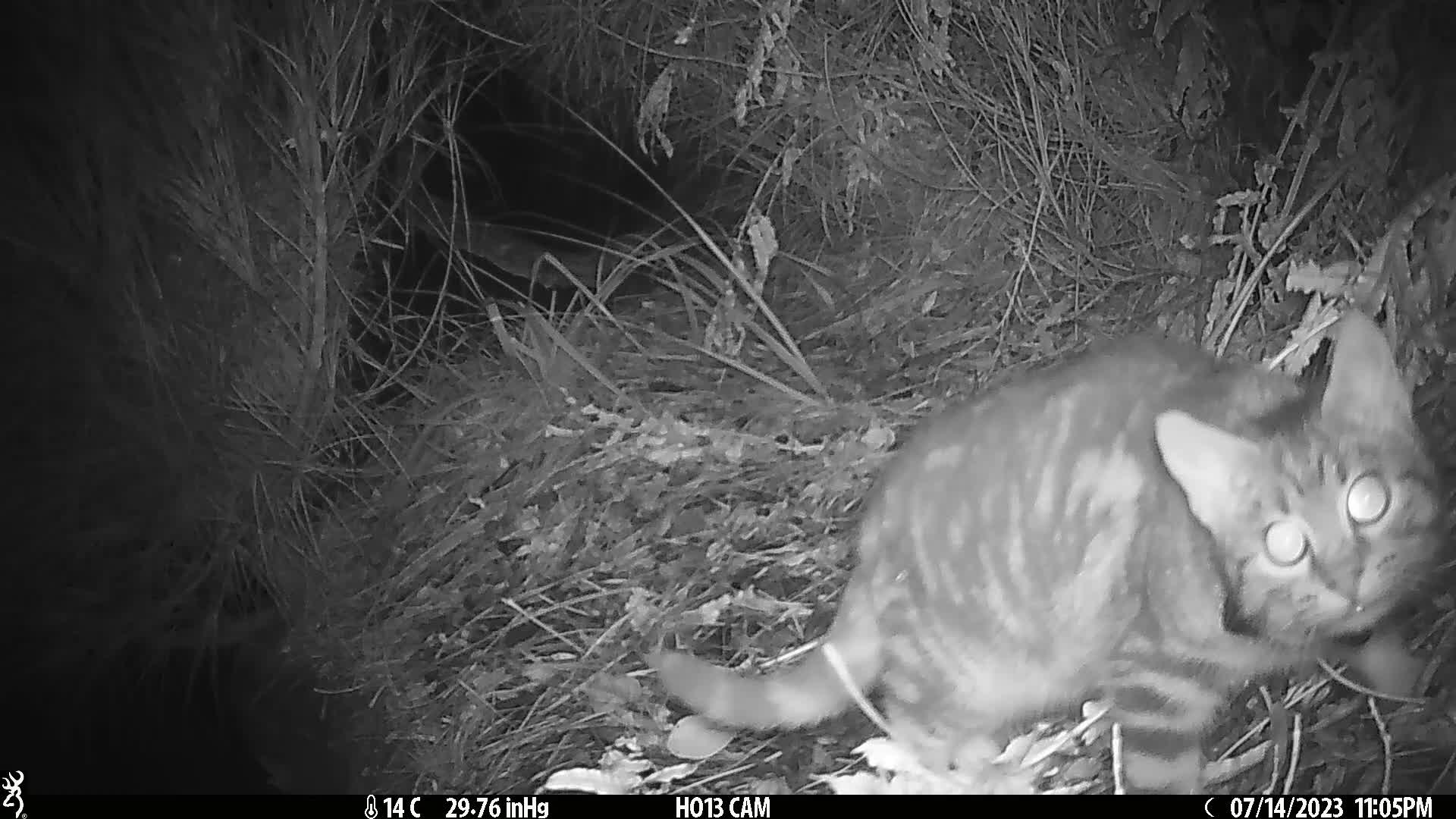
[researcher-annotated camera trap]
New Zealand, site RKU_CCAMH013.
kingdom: Animalia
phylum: Chordata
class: Mammalia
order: Carnivora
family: Felidae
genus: Felis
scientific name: Felis catus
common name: domestic cat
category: cat